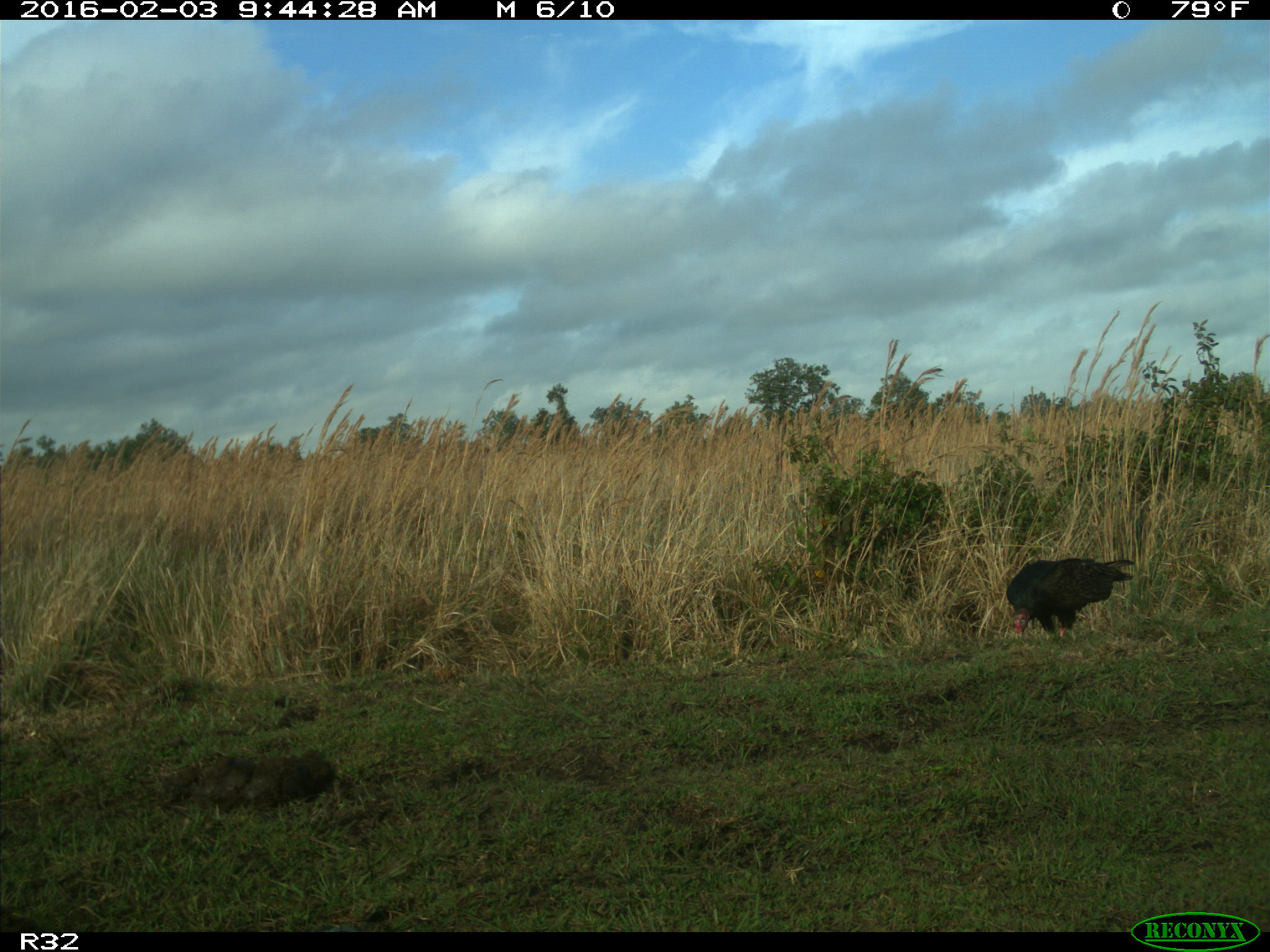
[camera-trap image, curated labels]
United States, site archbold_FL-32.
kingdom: Animalia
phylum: Chordata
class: Aves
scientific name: Aves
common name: birds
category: unidentified bird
Unidentified bird (birds) (Aves).